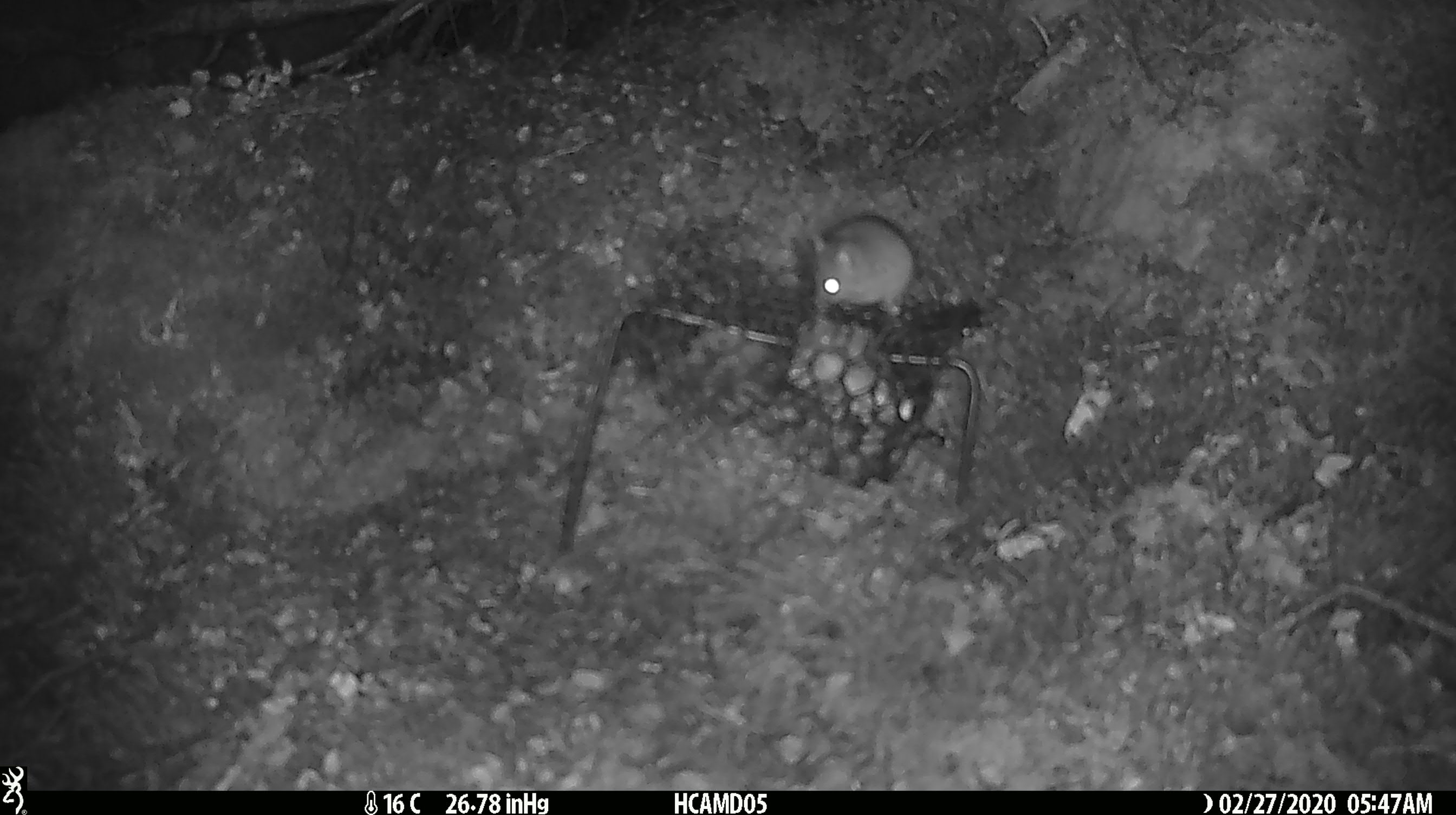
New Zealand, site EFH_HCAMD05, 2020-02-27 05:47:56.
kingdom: Animalia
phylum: Chordata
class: Mammalia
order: Rodentia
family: Muridae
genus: Mus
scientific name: Mus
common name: mouse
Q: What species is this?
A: Mouse (Mus).